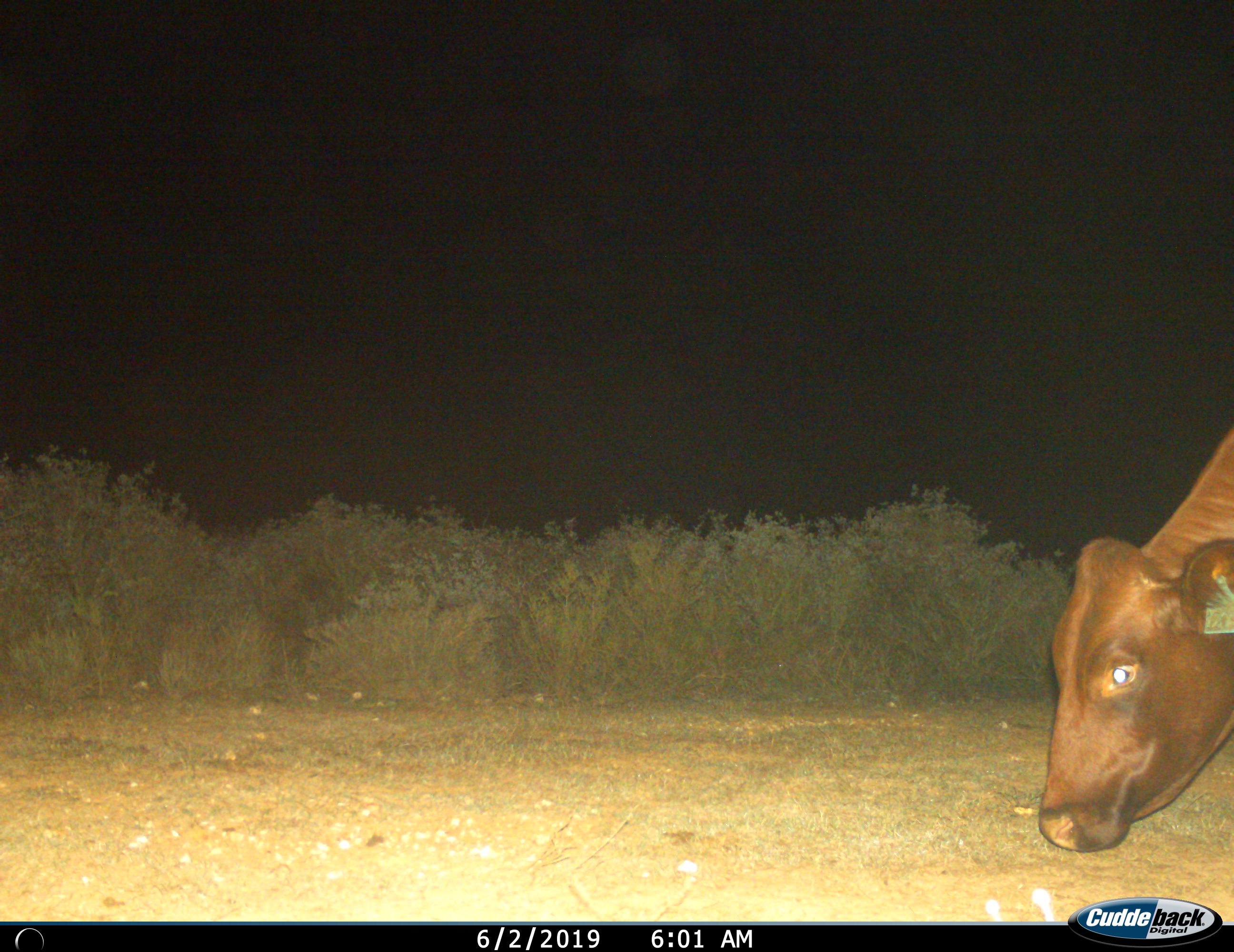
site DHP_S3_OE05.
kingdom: Animalia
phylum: Chordata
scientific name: Vertebrata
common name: domestic animal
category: domesticanimal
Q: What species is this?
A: Domesticanimal (domestic animal) (Vertebrata).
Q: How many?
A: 1.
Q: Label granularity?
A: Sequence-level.